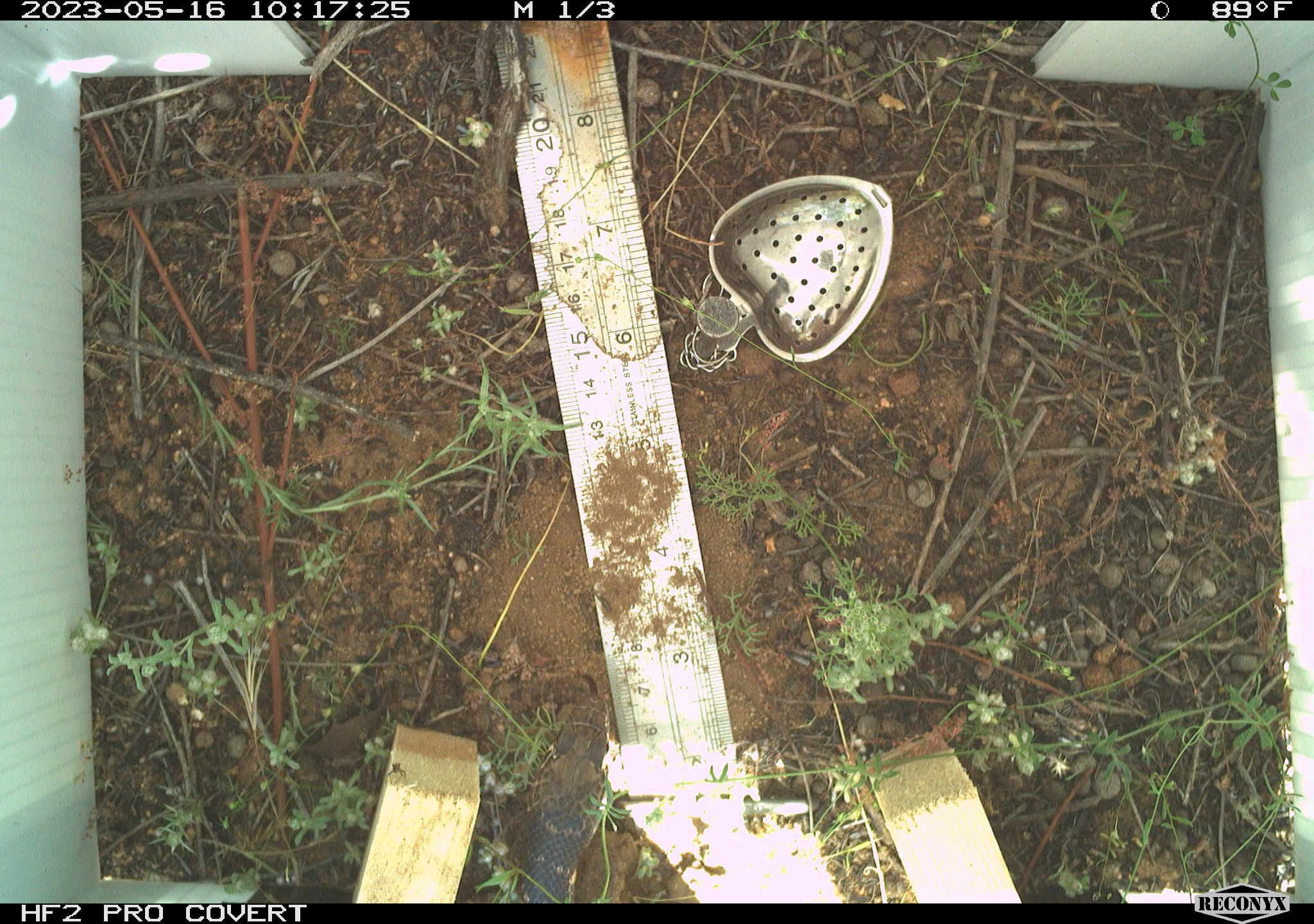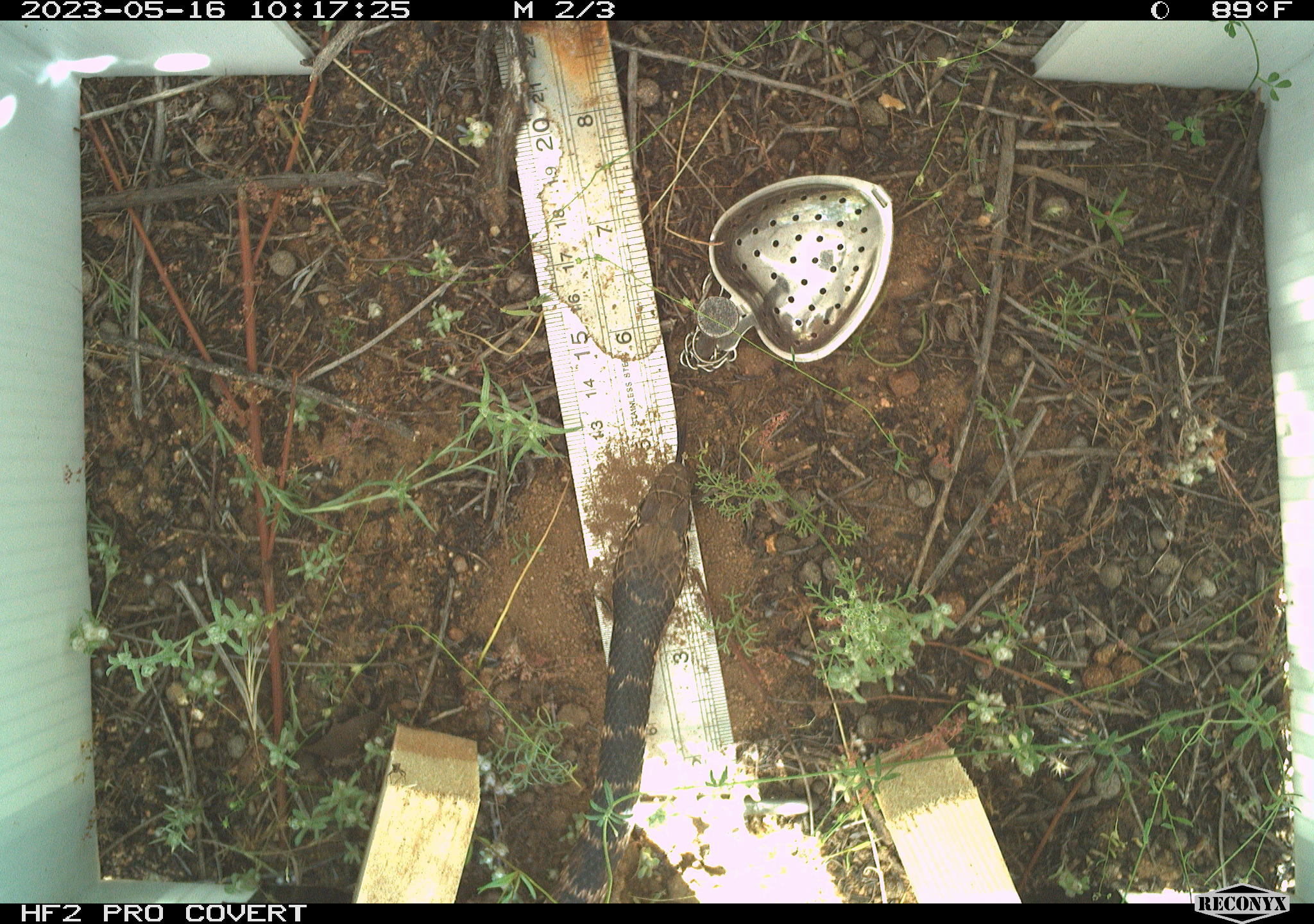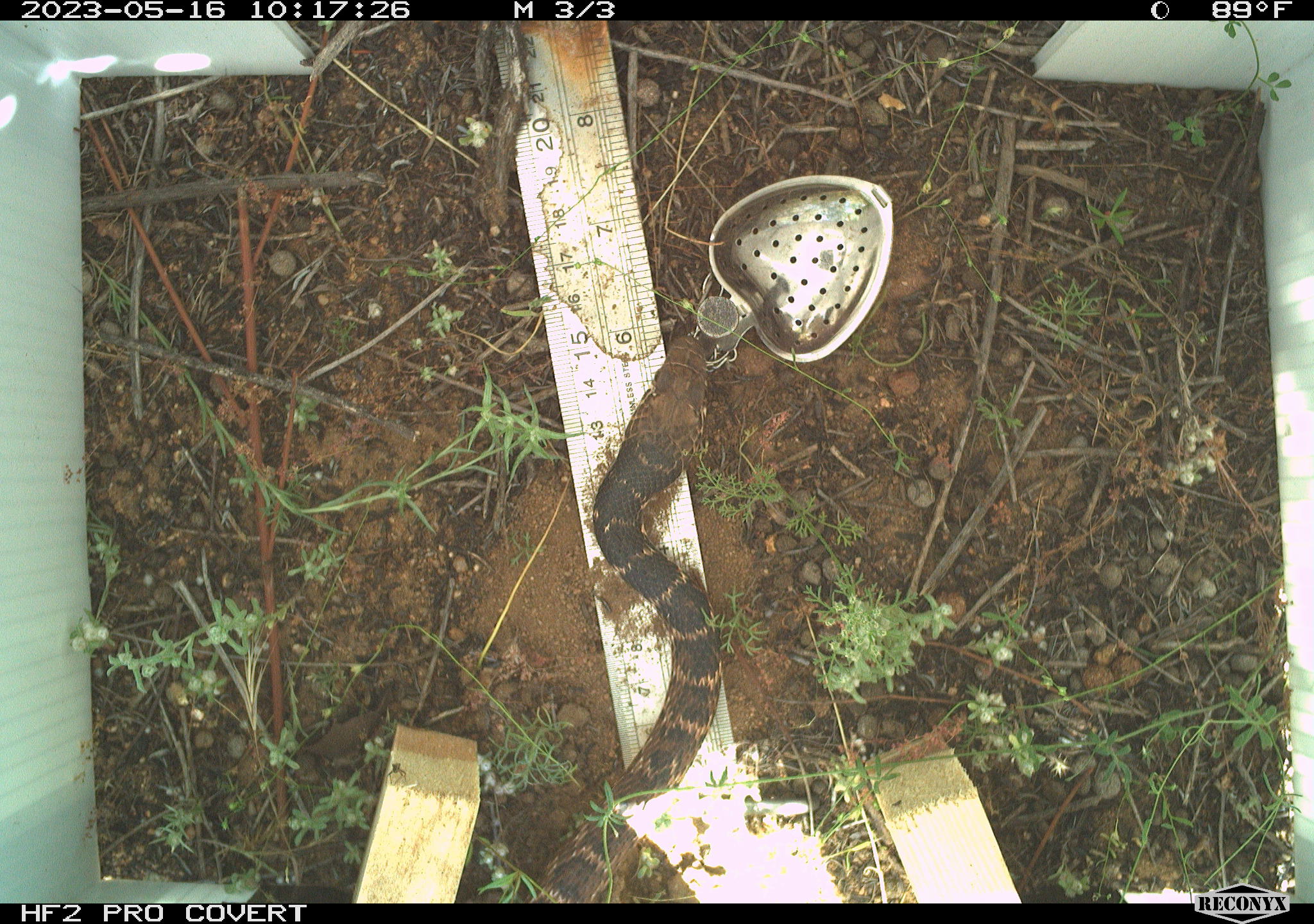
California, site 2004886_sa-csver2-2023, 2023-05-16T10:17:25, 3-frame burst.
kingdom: Animalia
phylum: Chordata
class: Reptilia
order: Squamata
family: Colubridae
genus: Masticophis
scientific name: Masticophis flagellum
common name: coachwhip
Coachwhip (Masticophis flagellum).